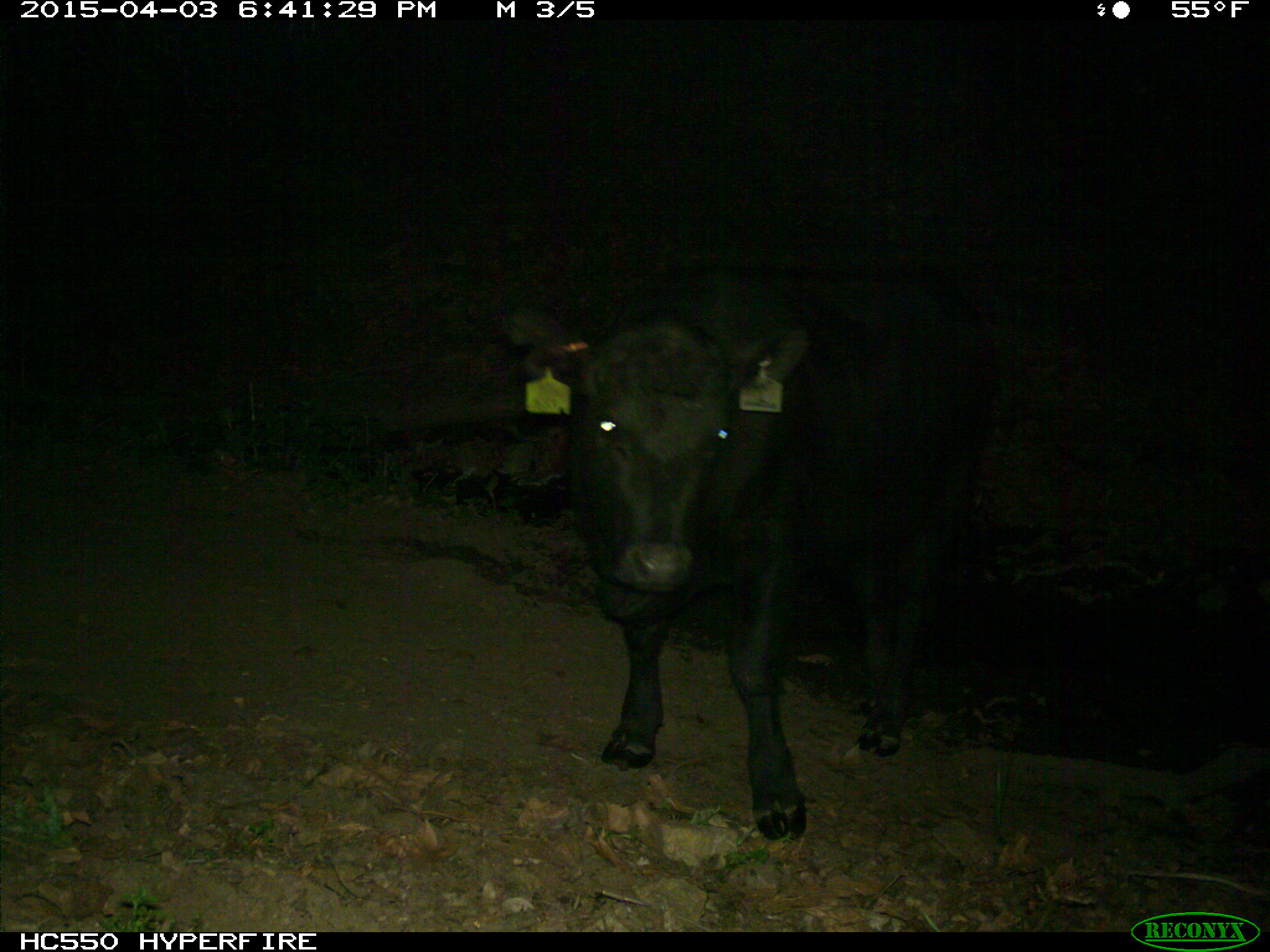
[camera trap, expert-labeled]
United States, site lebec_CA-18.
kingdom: Animalia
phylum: Chordata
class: Mammalia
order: Artiodactyla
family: Bovidae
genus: Bos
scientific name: Bos taurus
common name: domestic cow